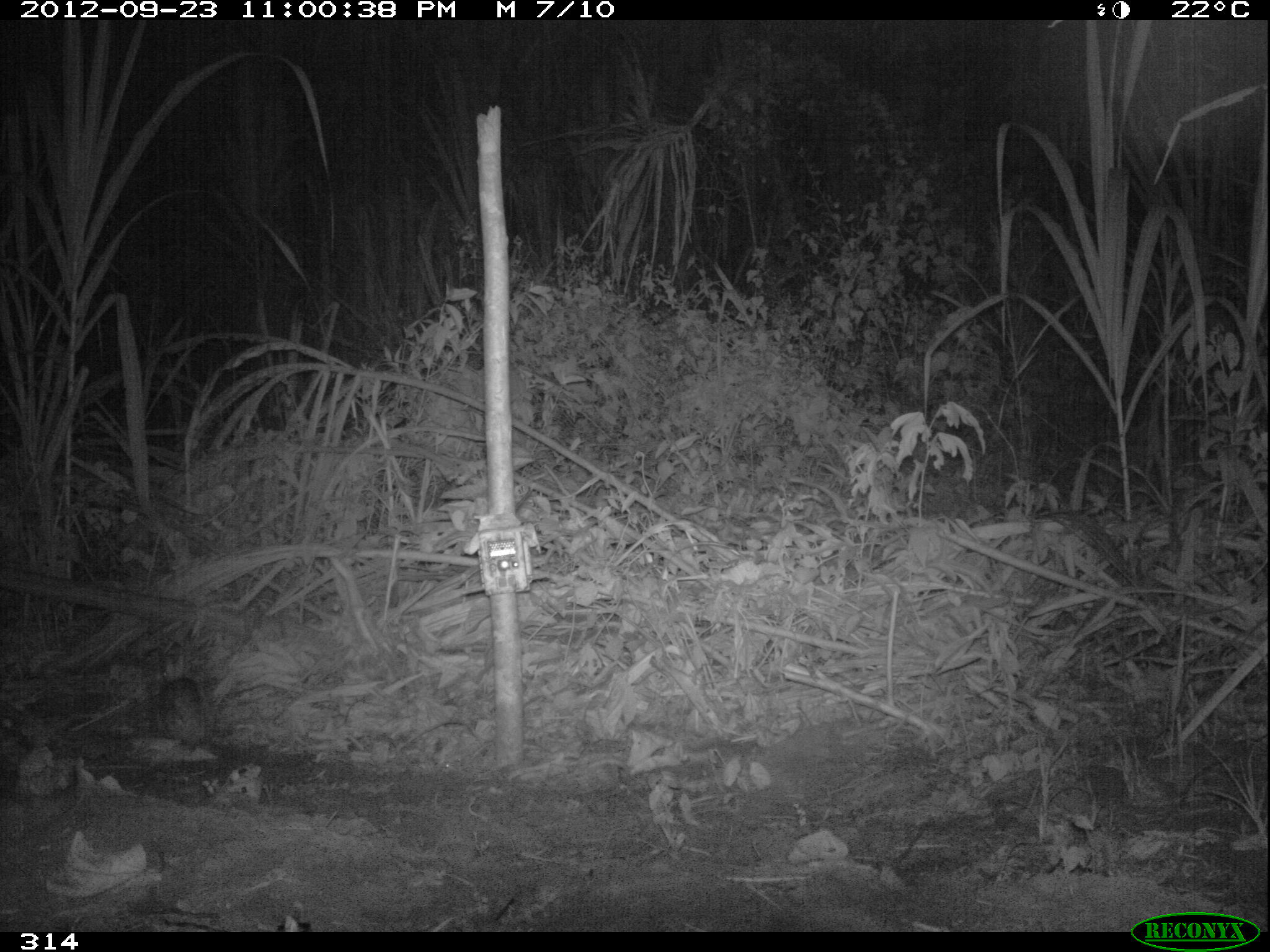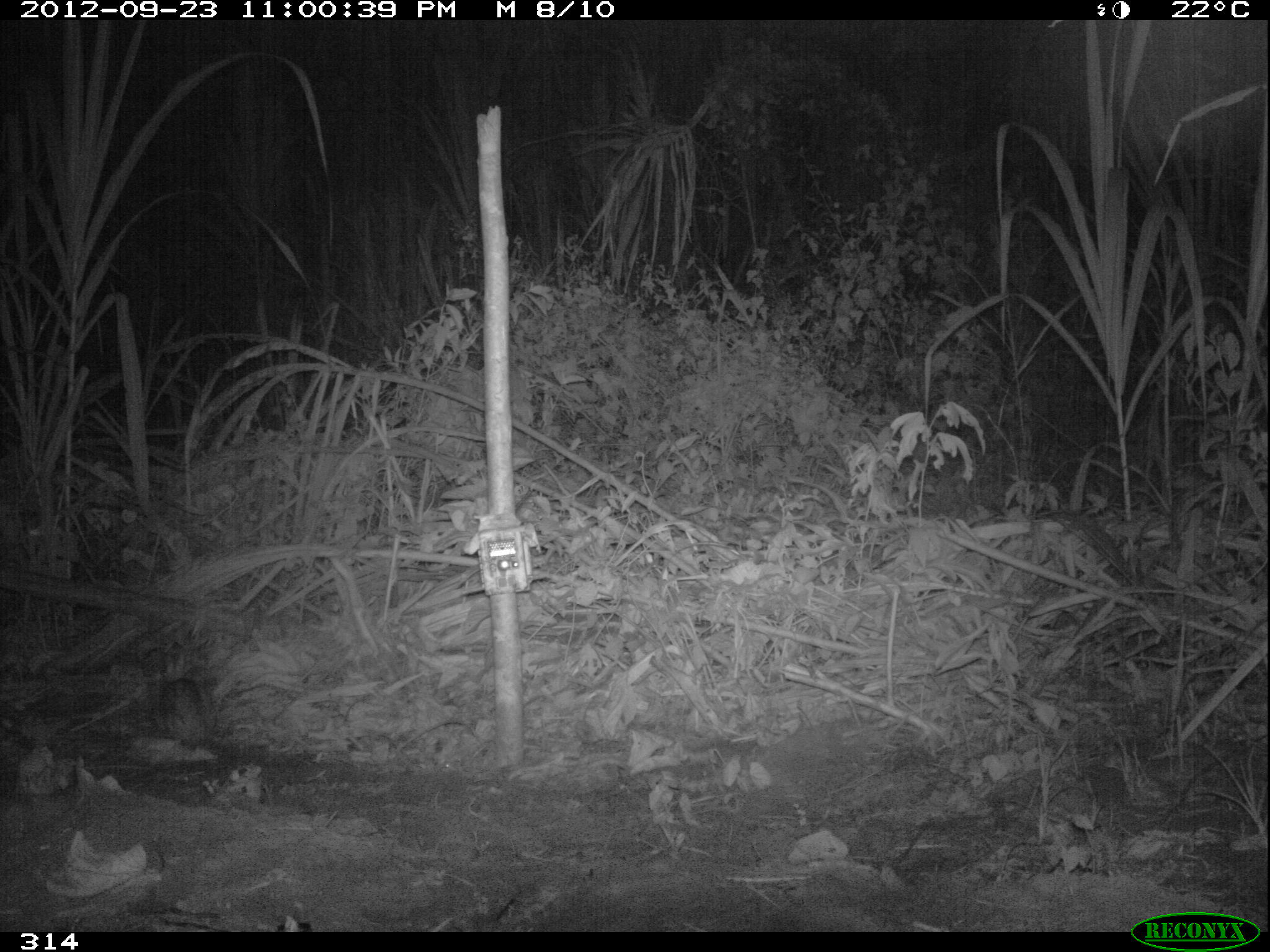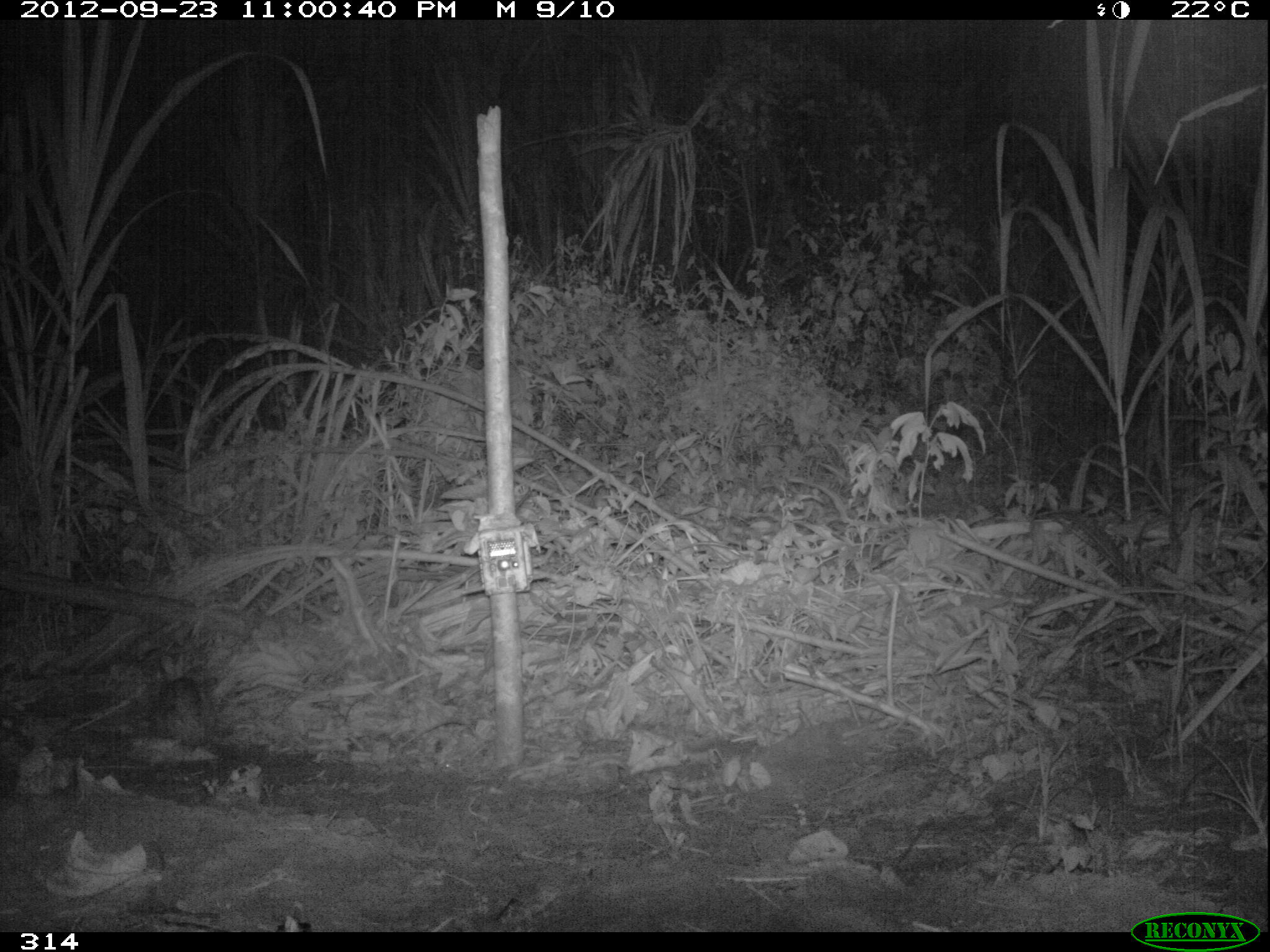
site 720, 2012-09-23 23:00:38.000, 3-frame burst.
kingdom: Animalia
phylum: Chordata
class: Mammalia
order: Lagomorpha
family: Leporidae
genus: Sylvilagus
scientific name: Sylvilagus brasiliensis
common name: tapeti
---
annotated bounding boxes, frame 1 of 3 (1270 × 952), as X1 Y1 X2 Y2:
sylvilagus brasiliensis: 153 653 208 747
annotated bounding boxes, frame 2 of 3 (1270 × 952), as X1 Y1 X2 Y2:
sylvilagus brasiliensis: 156 652 204 745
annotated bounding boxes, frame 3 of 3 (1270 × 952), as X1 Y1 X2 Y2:
sylvilagus brasiliensis: 153 654 207 748